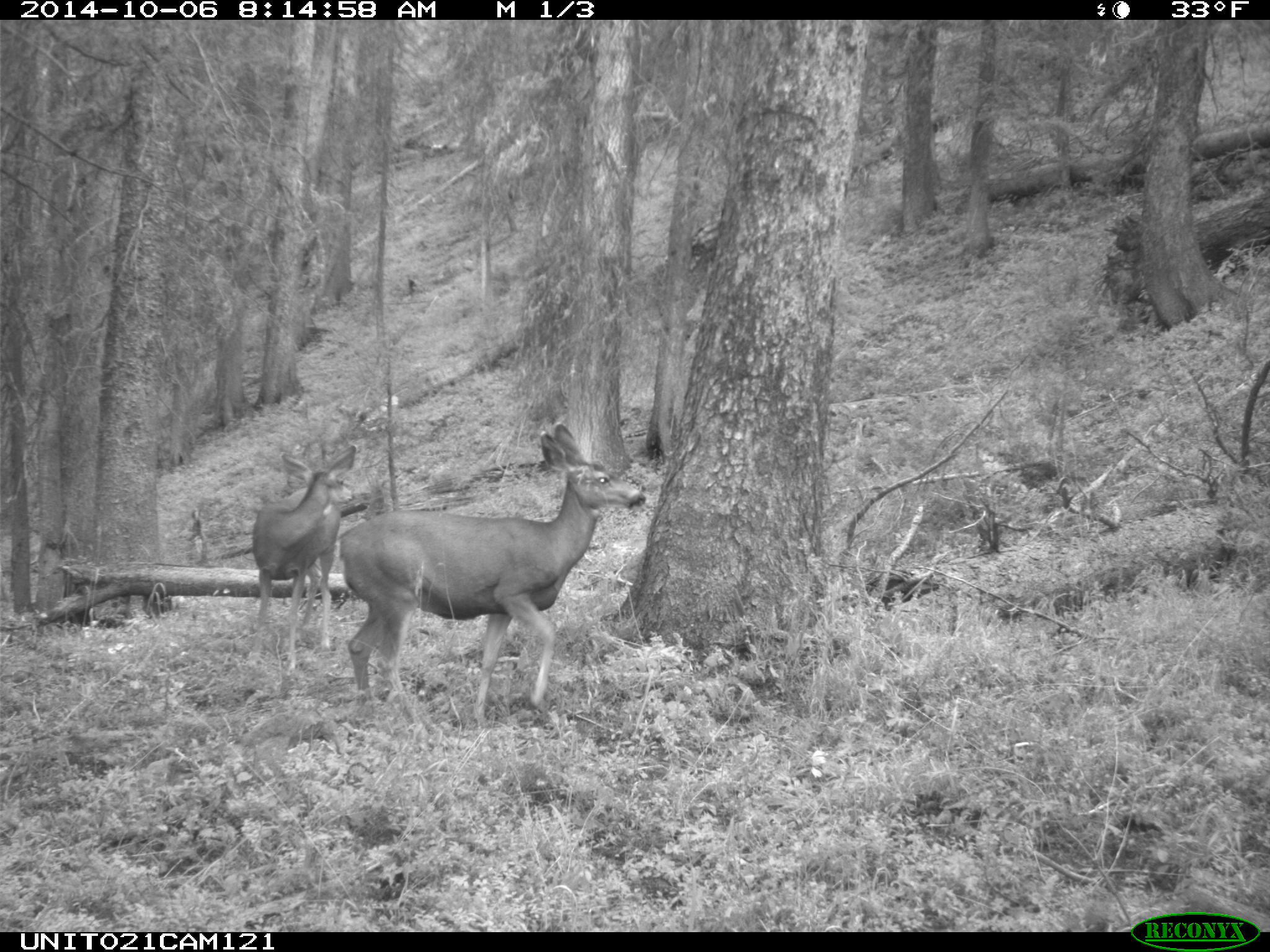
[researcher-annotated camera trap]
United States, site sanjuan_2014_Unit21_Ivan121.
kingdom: Animalia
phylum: Chordata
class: Mammalia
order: Artiodactyla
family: Cervidae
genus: Odocoileus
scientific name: Odocoileus hemionus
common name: mule deer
Odocoileus hemionus (mule deer).